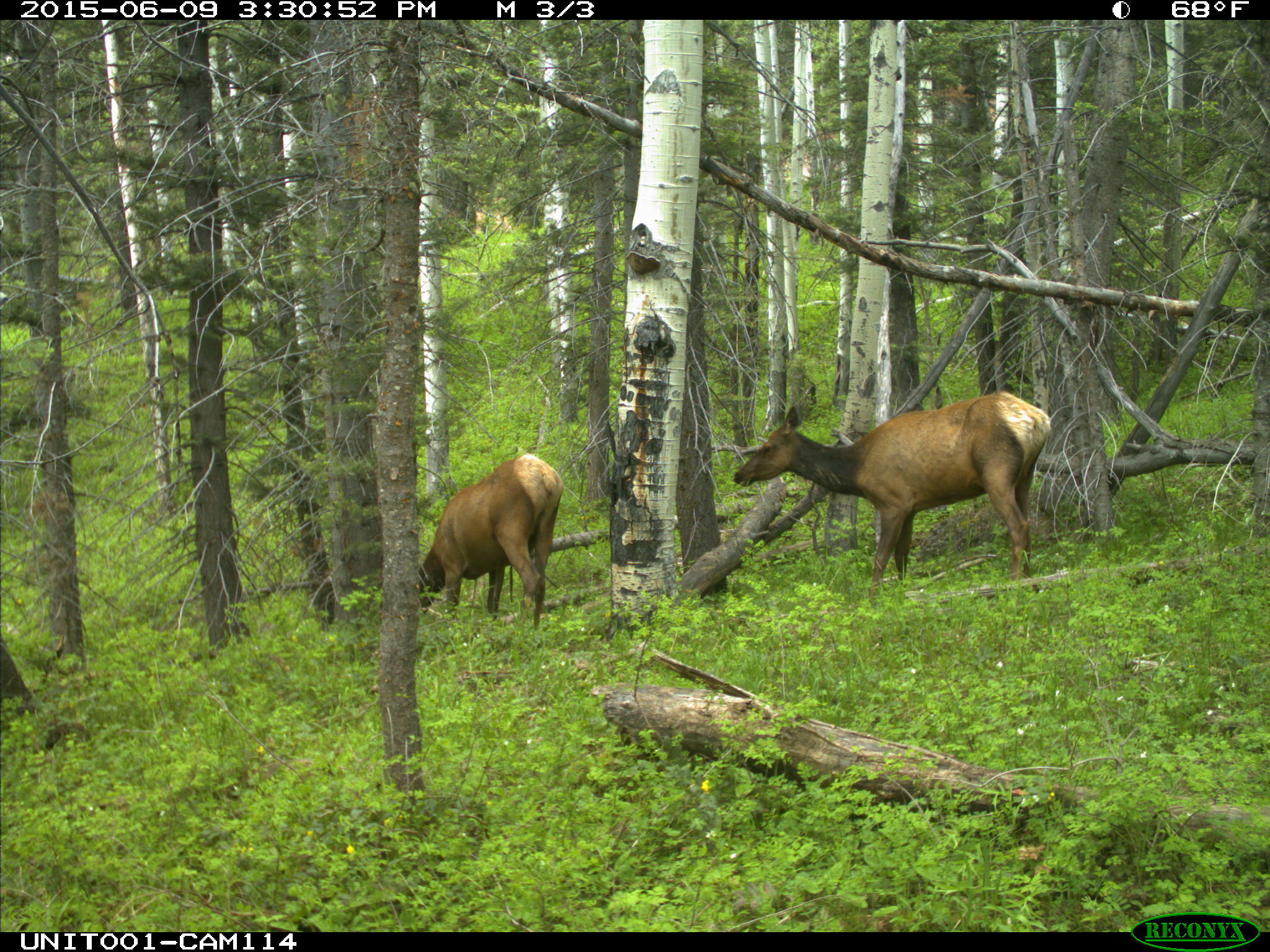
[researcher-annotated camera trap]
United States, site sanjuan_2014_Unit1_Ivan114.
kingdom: Animalia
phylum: Chordata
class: Mammalia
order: Artiodactyla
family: Cervidae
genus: Cervus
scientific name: Cervus elaphus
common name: red deer